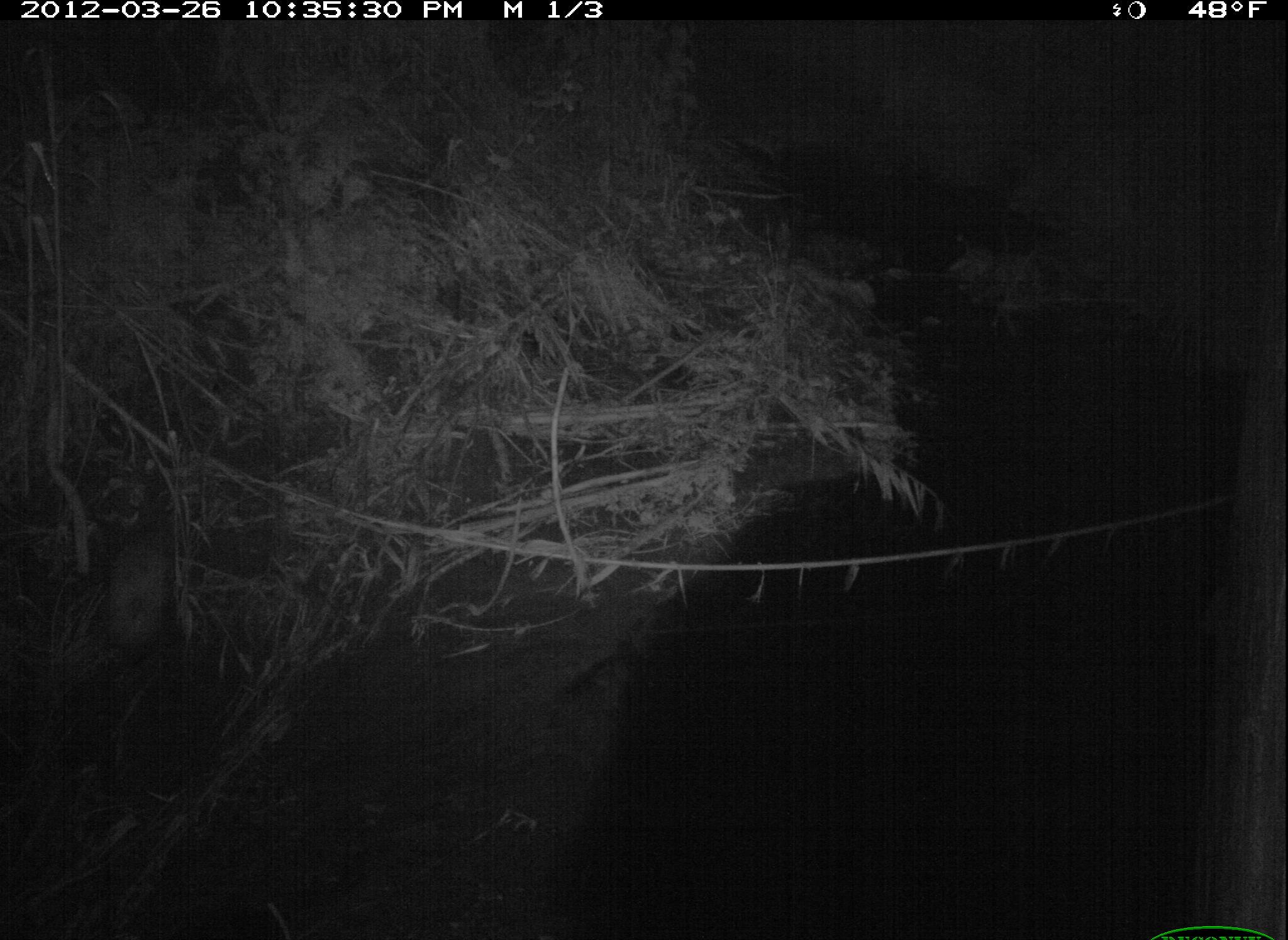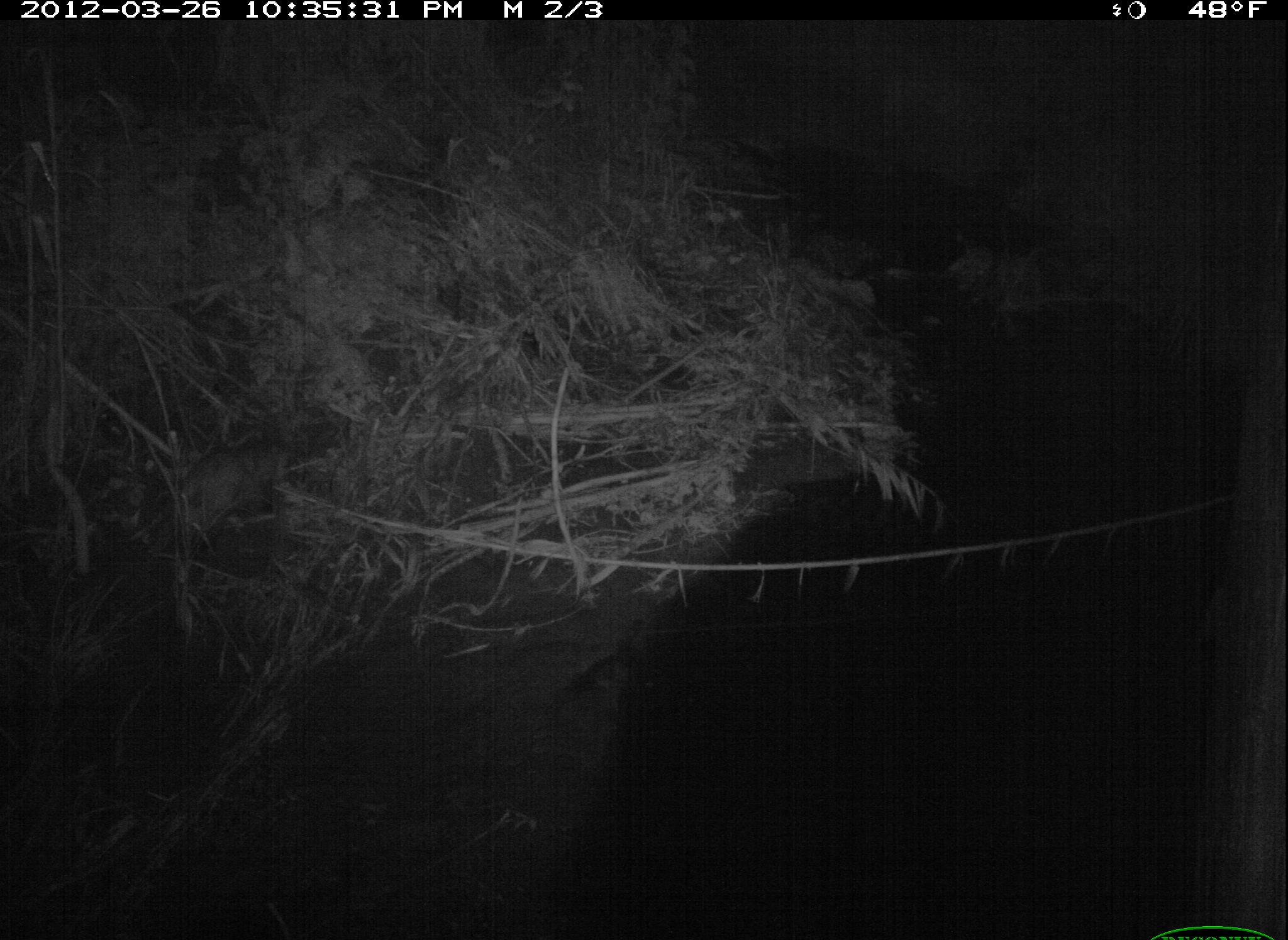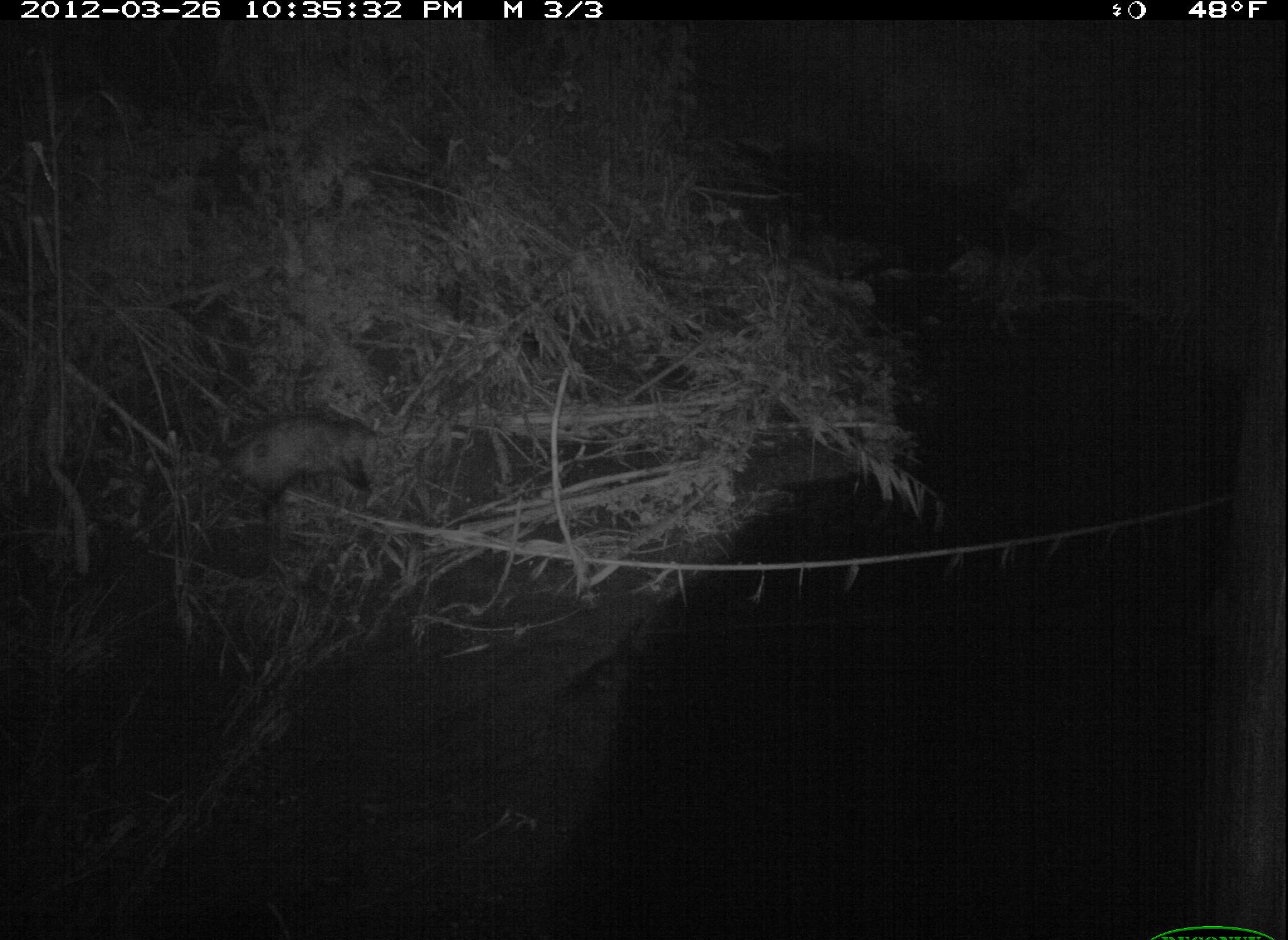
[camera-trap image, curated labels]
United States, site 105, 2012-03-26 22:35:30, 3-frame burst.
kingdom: Animalia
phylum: Chordata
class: Mammalia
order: Didelphimorphia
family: Didelphidae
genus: Didelphis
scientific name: Didelphis virginiana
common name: virginia opossum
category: opossum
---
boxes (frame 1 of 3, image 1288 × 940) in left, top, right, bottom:
opossum: 87, 482, 216, 670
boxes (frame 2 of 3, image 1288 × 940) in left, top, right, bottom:
opossum: 139, 411, 325, 561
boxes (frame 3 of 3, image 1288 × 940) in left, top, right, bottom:
opossum: 203, 401, 398, 530